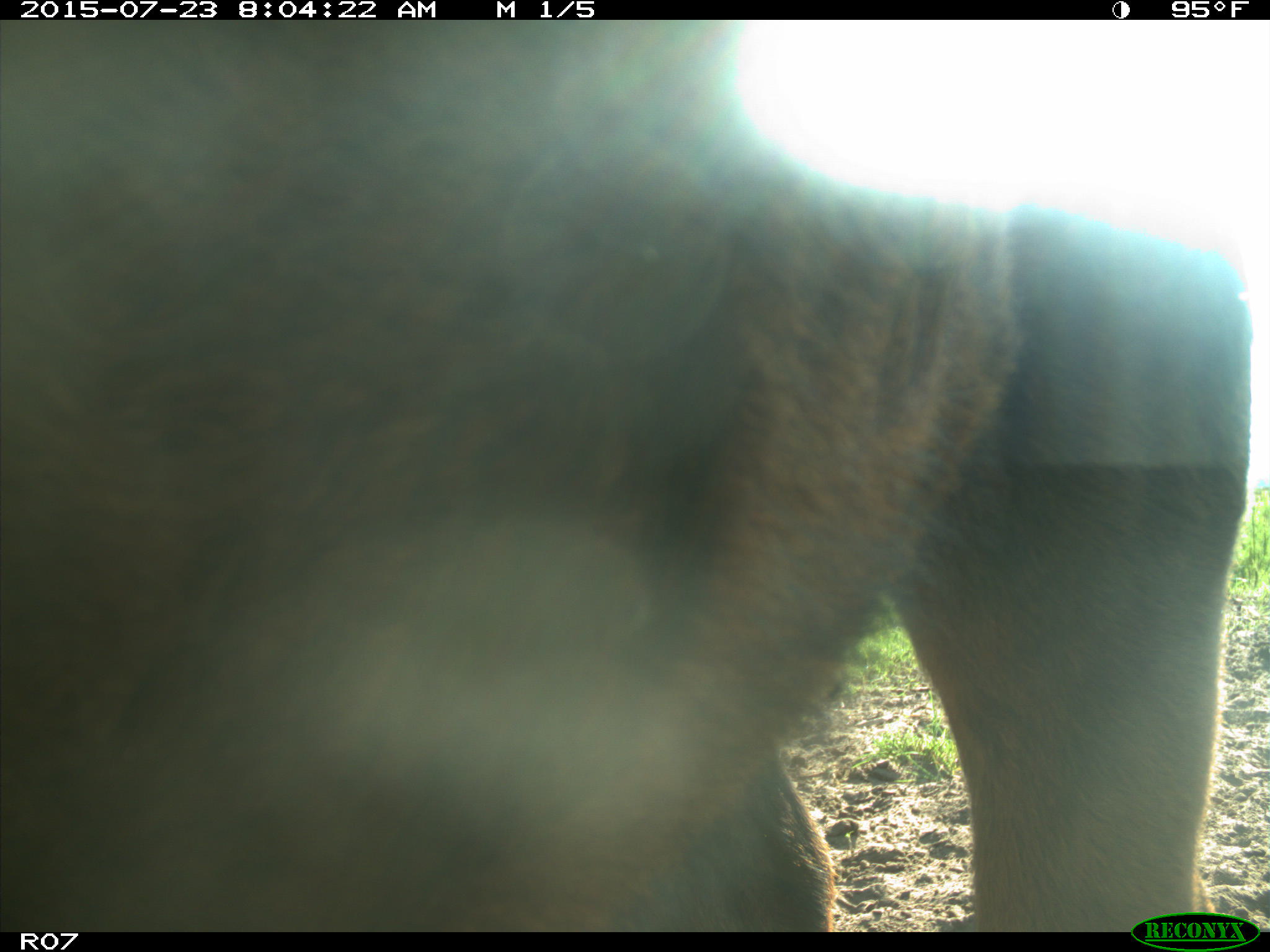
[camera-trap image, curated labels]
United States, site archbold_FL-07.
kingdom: Animalia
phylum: Chordata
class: Mammalia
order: Artiodactyla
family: Bovidae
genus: Bos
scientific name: Bos taurus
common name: domestic cow